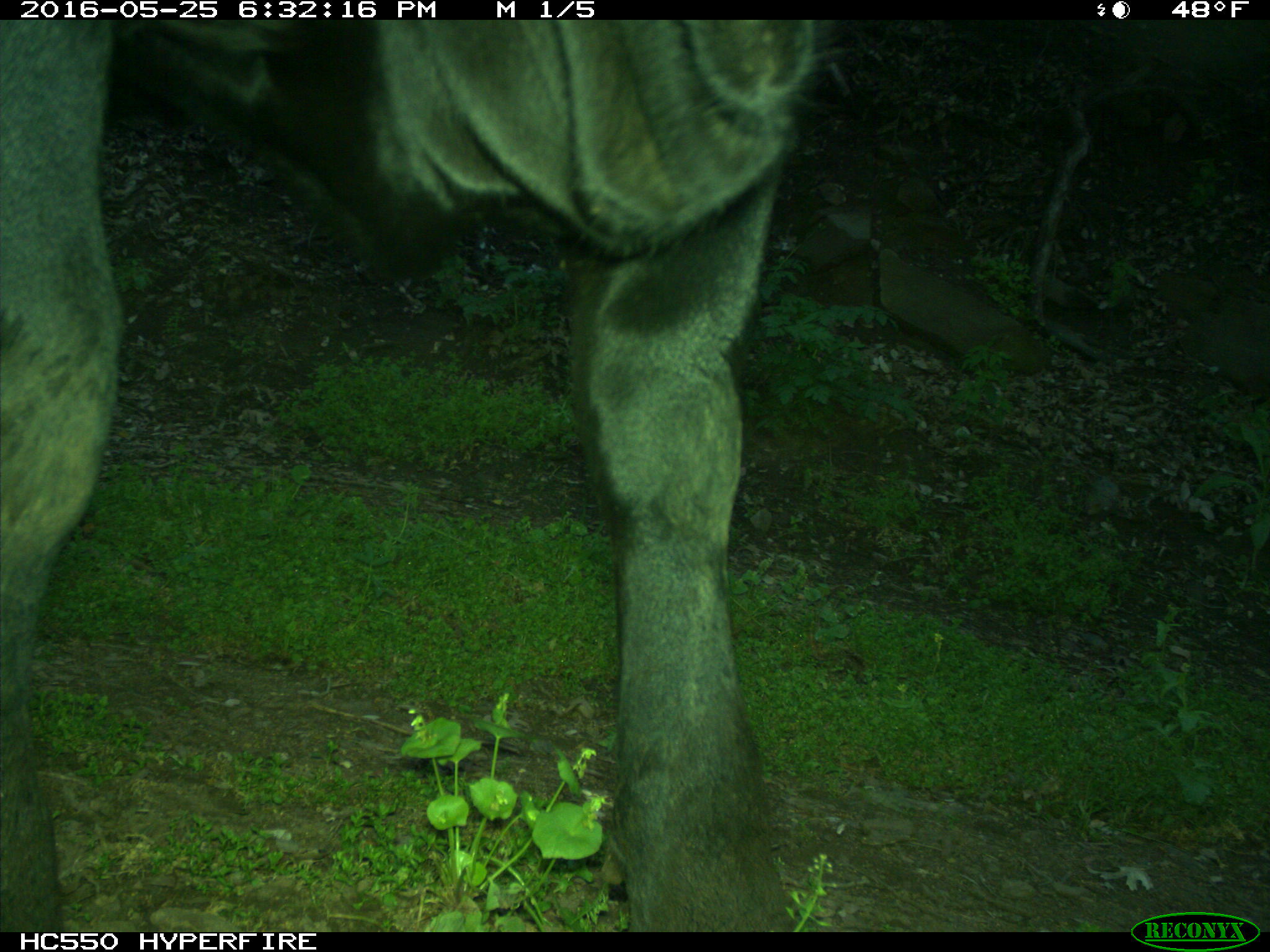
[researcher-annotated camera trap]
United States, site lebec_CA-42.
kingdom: Animalia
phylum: Chordata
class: Mammalia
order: Artiodactyla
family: Bovidae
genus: Bos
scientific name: Bos taurus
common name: domestic cow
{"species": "Bos taurus (domestic cow)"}